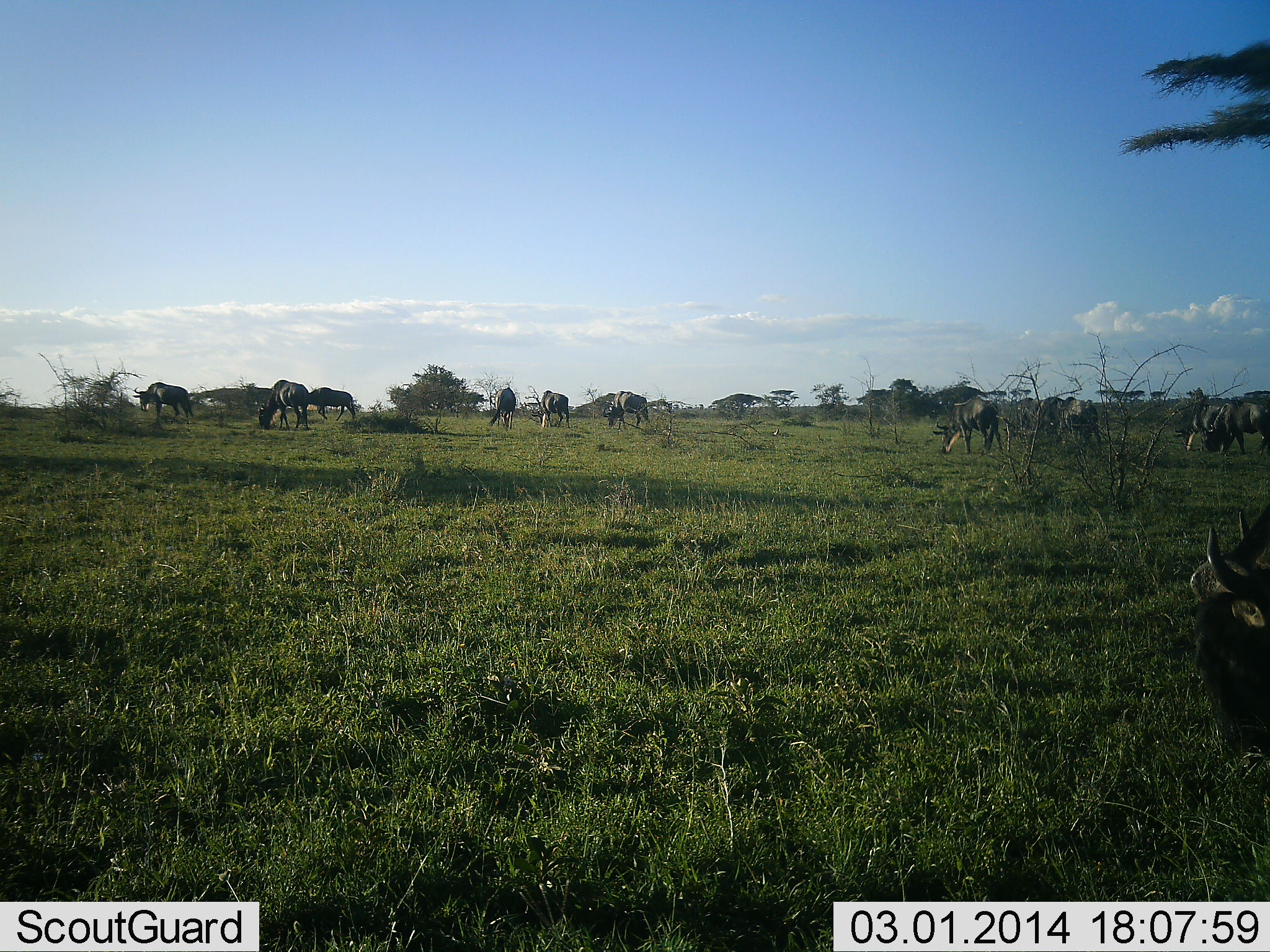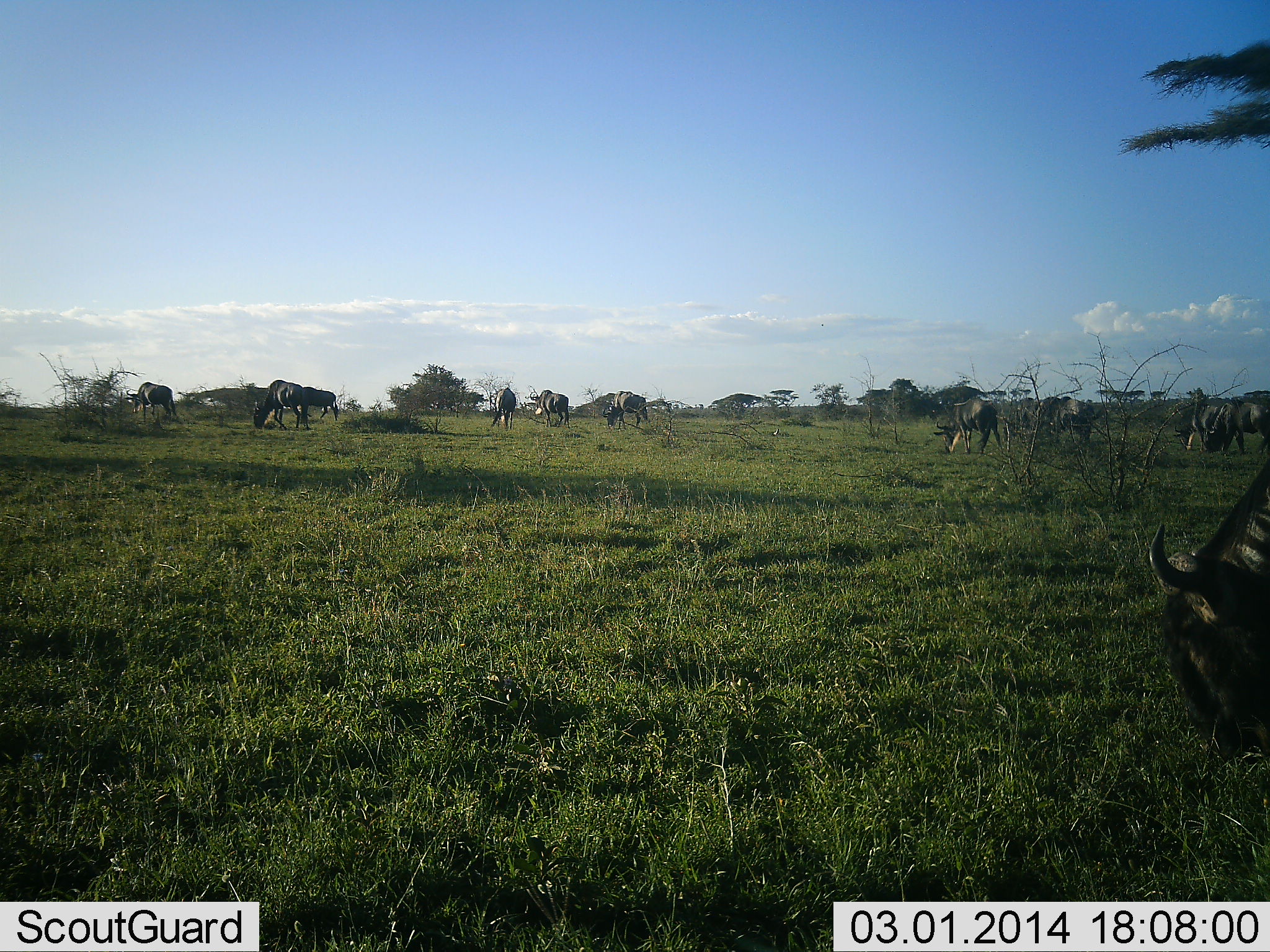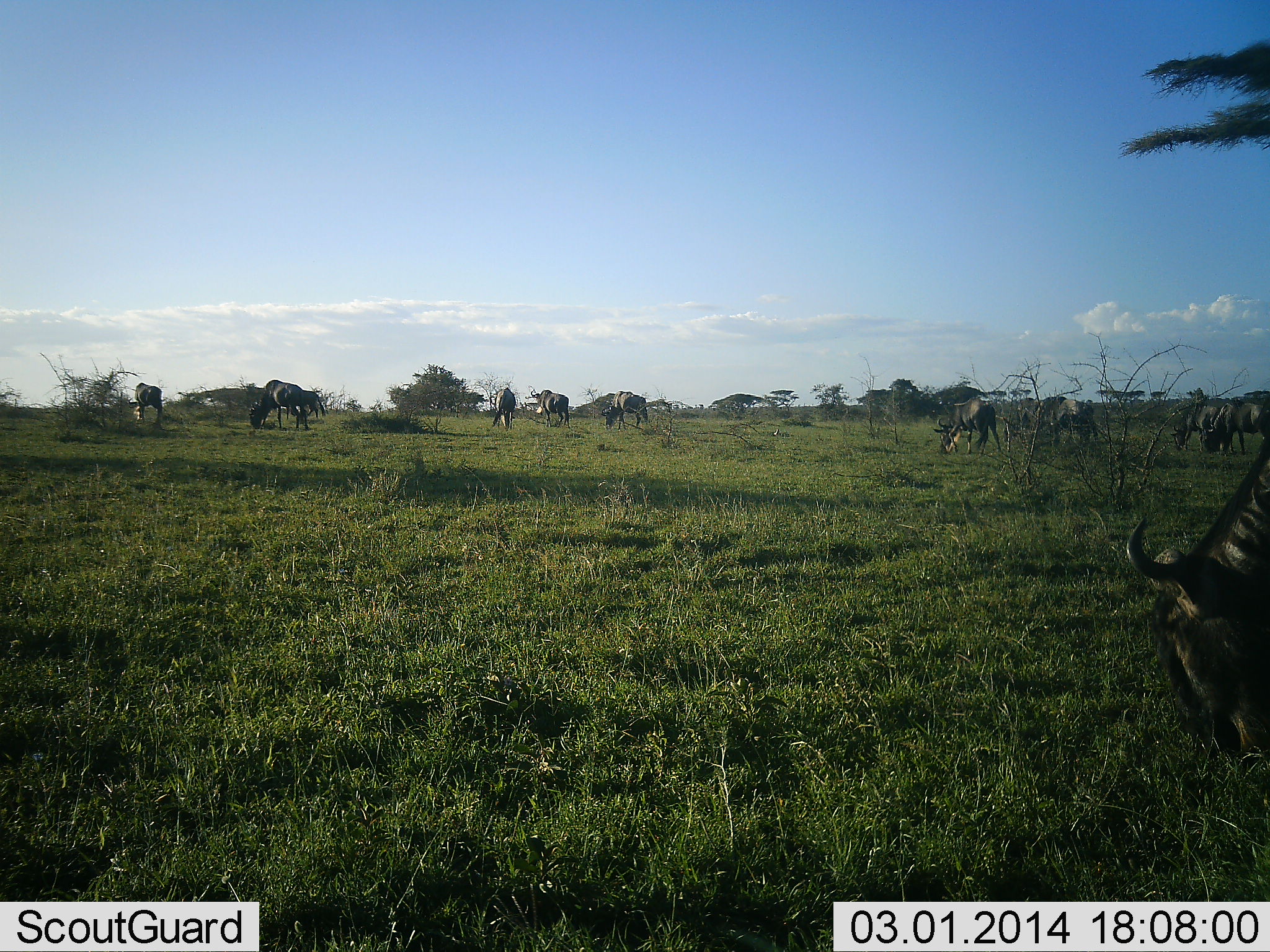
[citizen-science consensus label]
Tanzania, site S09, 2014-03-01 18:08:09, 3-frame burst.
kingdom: Animalia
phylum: Chordata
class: Mammalia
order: Artiodactyla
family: Bovidae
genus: Connochaetes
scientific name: Connochaetes taurinus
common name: blue wildebeest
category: wildebeest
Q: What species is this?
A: Wildebeest (blue wildebeest) (Connochaetes taurinus).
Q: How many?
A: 11-50.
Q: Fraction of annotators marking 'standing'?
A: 20%.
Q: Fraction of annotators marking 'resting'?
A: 0%.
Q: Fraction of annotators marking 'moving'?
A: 40%.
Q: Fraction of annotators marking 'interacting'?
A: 0%.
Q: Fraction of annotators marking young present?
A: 0%.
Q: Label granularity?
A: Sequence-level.